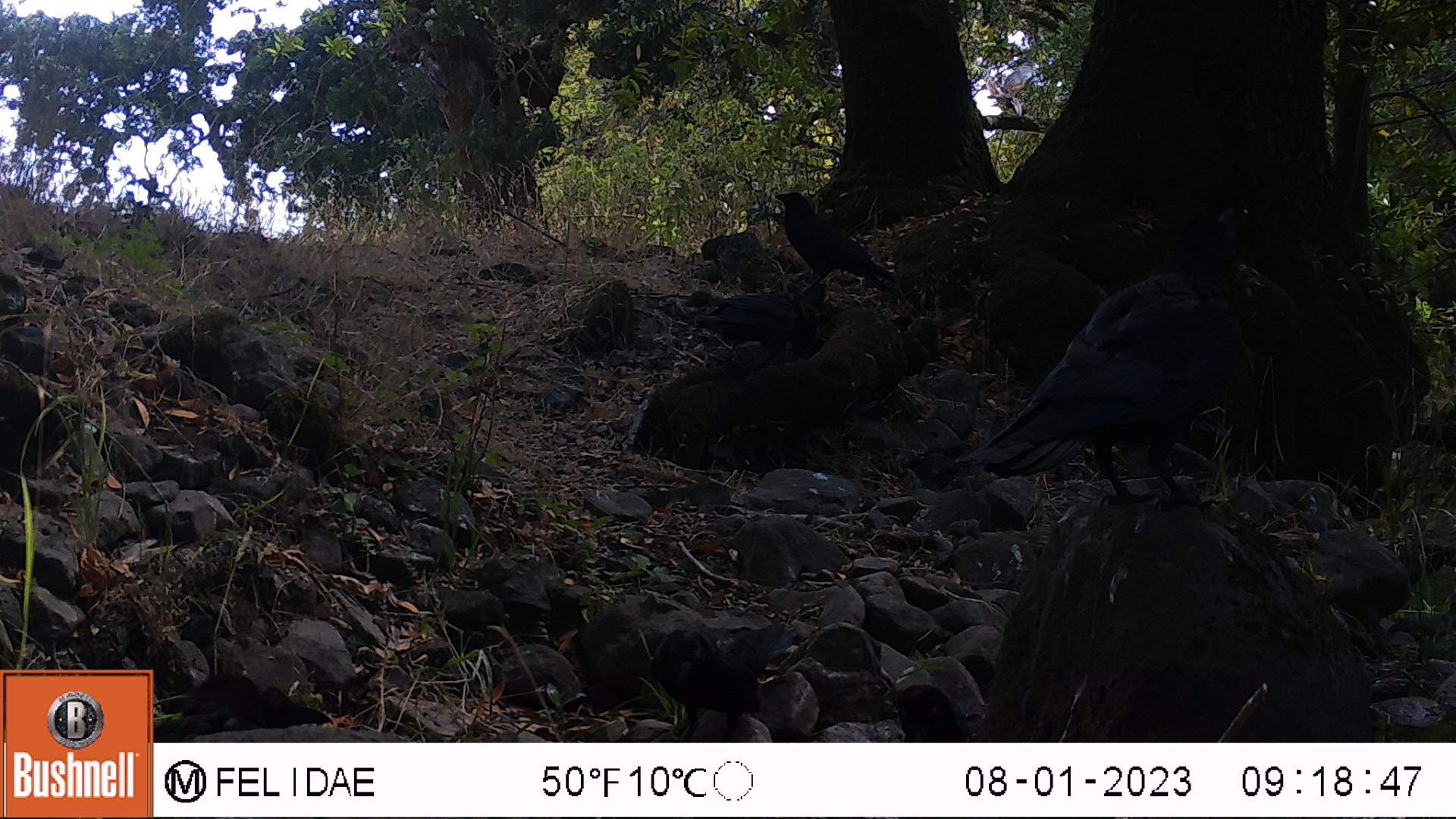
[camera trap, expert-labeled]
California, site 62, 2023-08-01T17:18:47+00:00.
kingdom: Animalia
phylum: Chordata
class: Aves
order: Passeriformes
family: Corvidae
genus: Corvus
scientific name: Corvus brachyrhynchos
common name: american crow